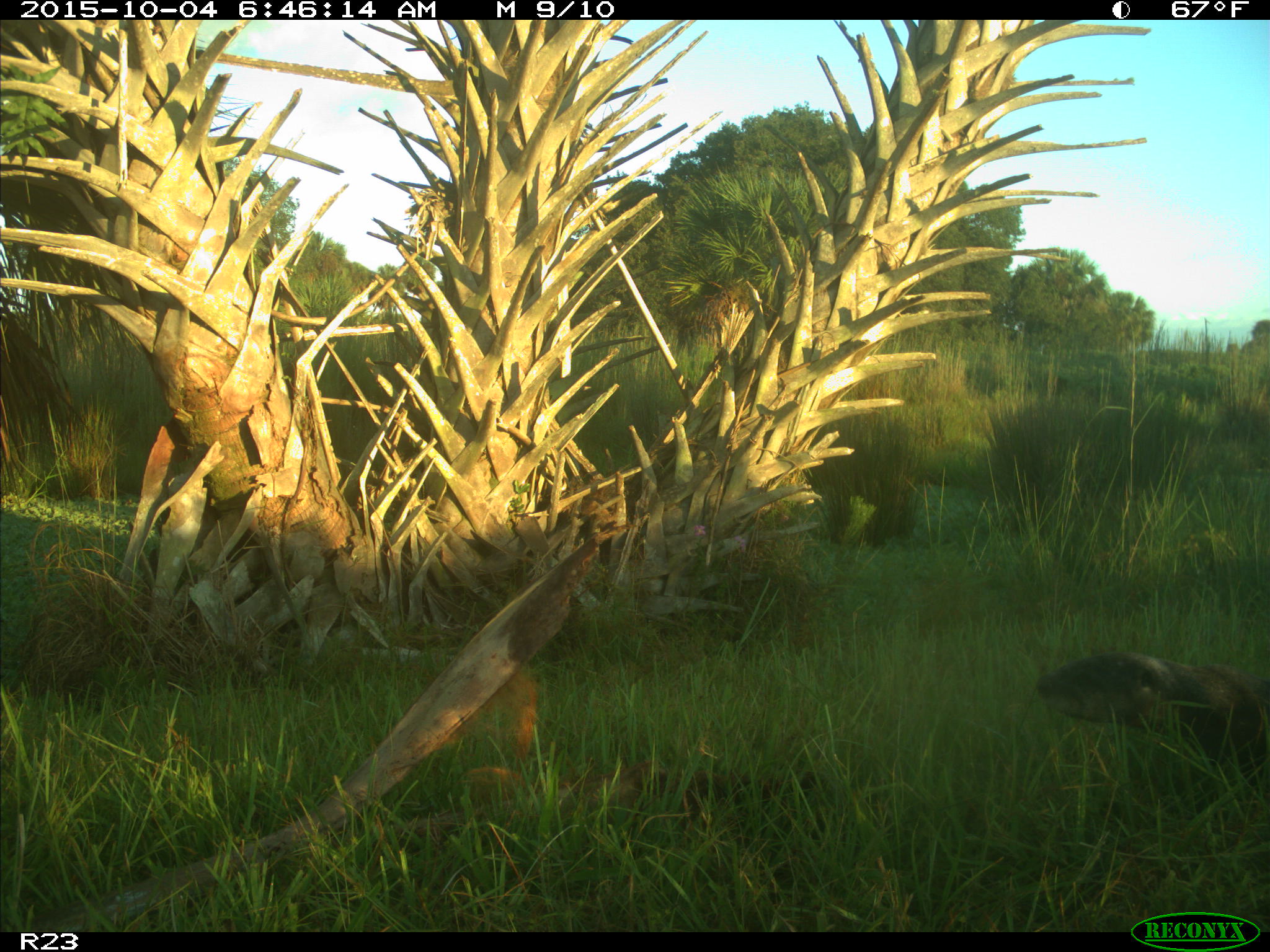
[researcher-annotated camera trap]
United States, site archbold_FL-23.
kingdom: Animalia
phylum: Chordata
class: Mammalia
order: Carnivora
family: Mustelidae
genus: Lontra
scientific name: Lontra canadensis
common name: north american river otter